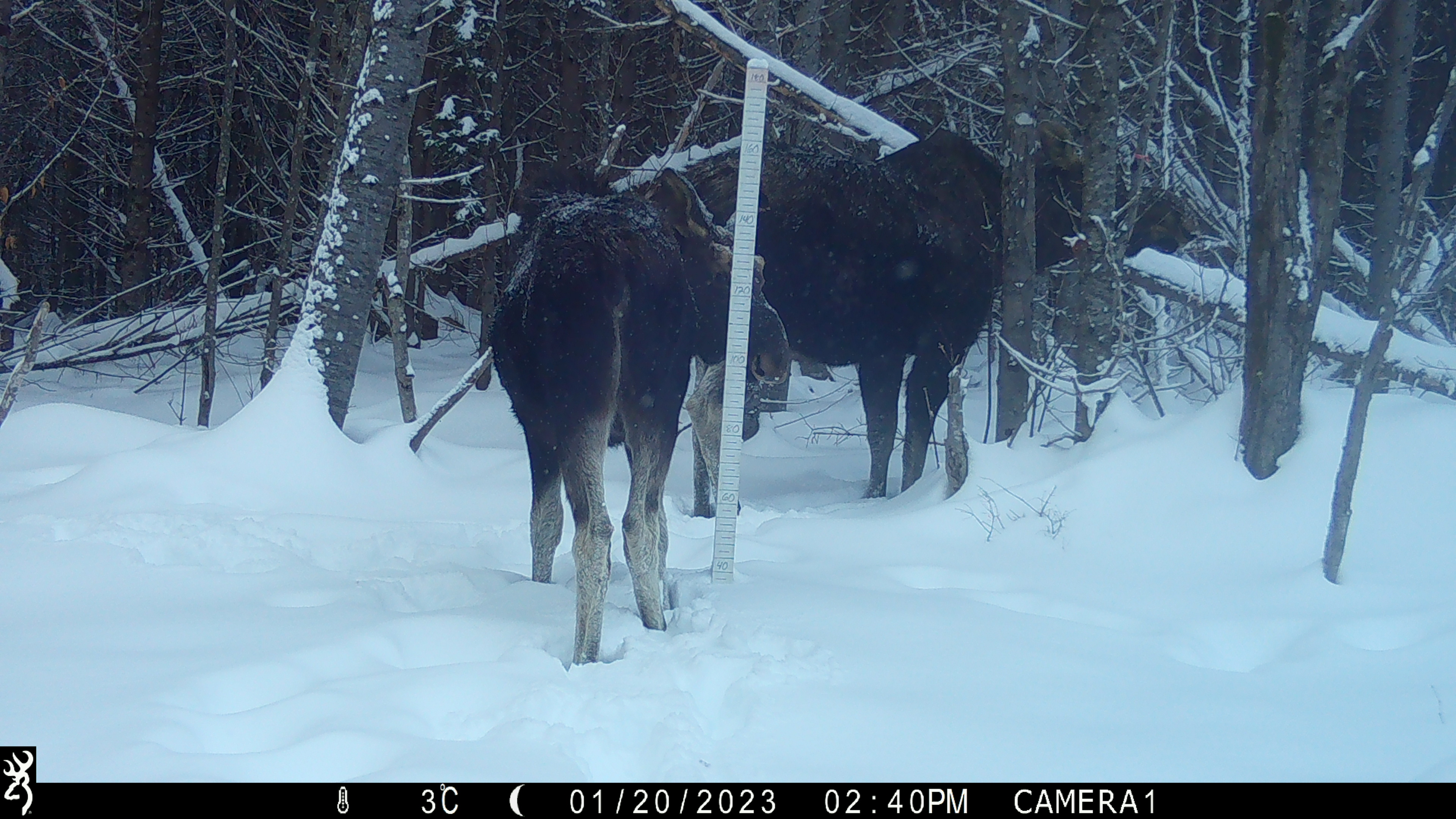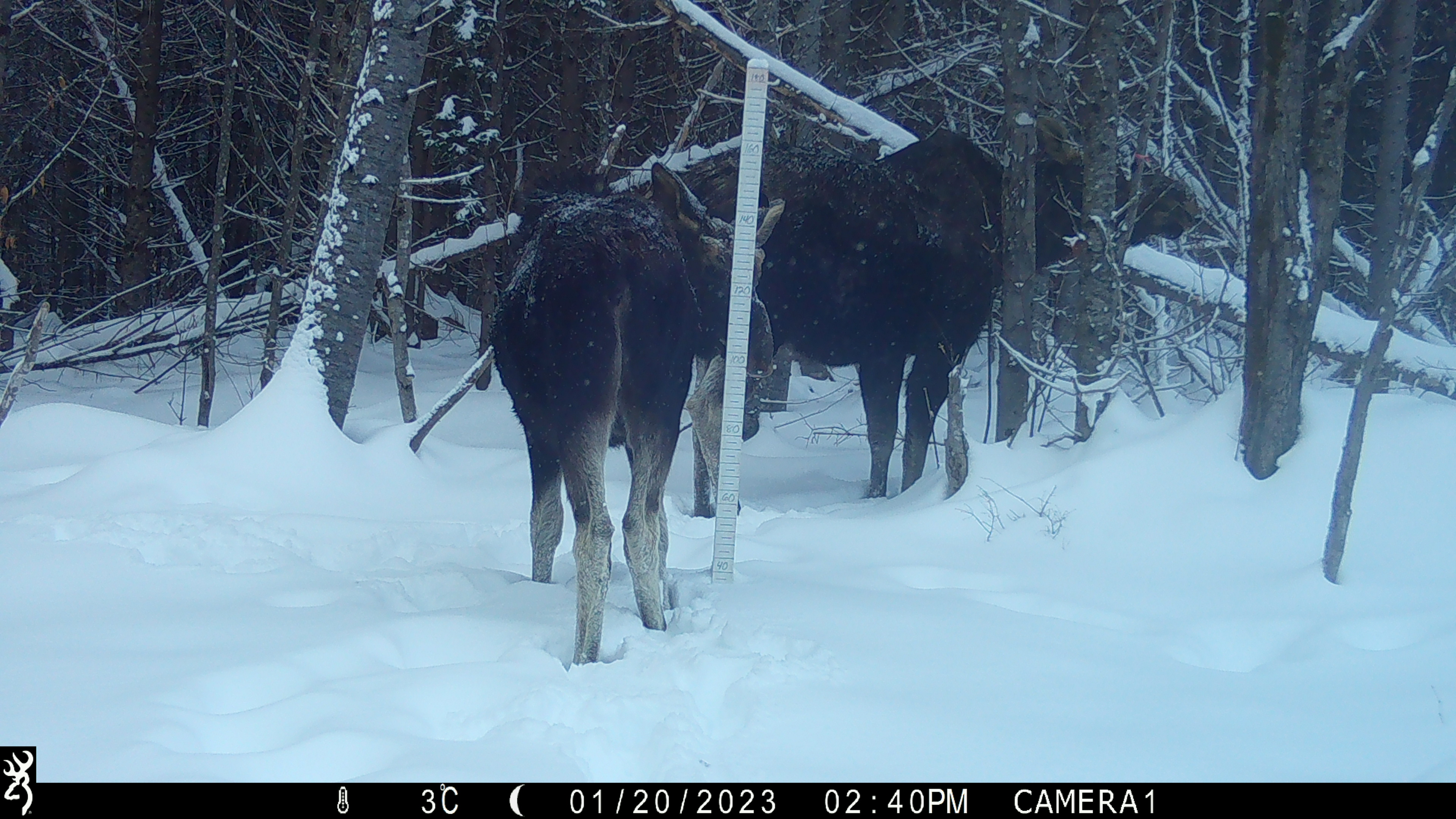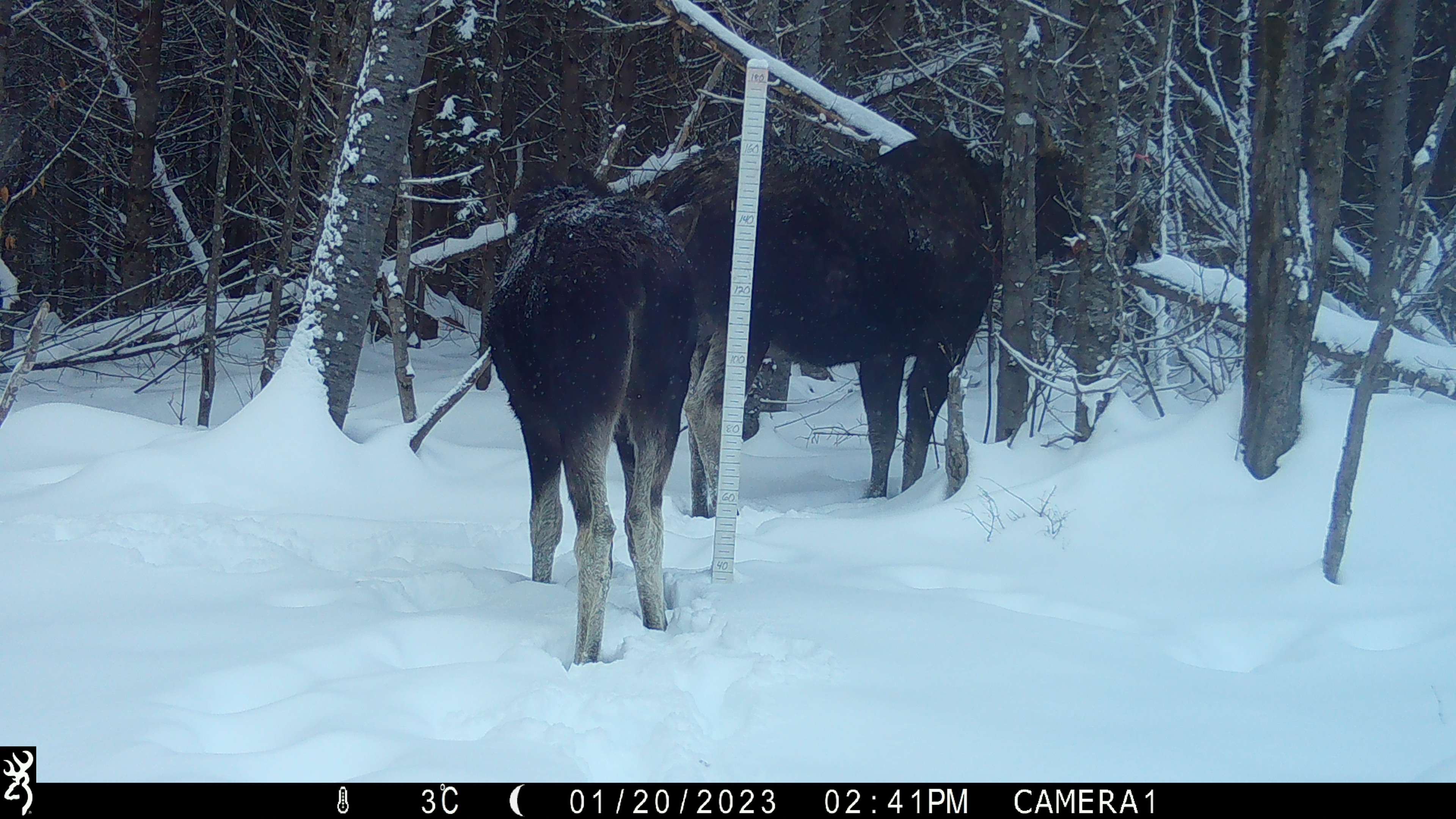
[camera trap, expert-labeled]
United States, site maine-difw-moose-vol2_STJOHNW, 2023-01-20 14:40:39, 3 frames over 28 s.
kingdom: Animalia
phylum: Chordata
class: Mammalia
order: Artiodactyla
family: Cervidae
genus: Alces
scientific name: Alces alces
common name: moose